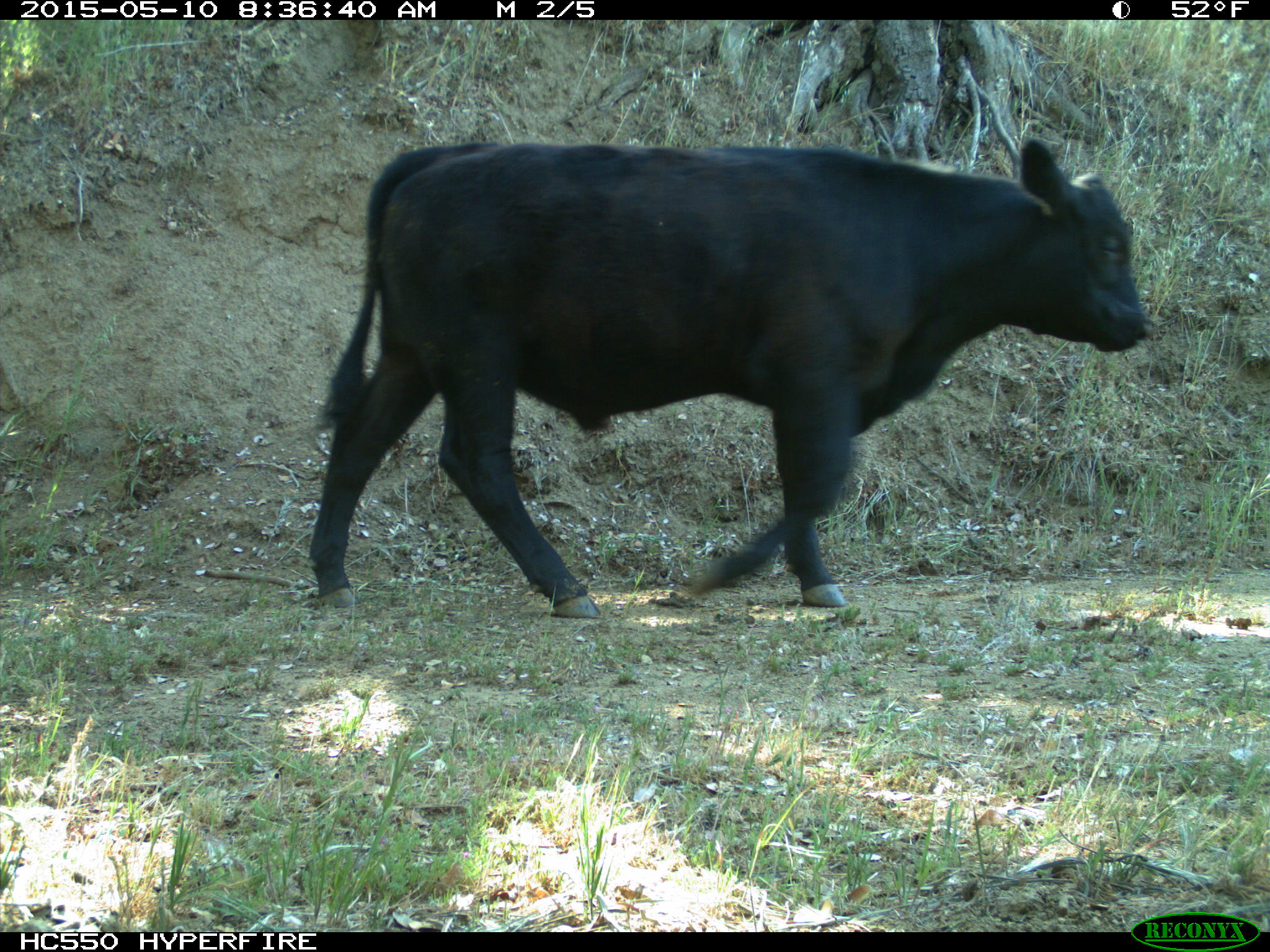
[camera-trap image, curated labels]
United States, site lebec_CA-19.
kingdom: Animalia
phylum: Chordata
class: Mammalia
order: Artiodactyla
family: Bovidae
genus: Bos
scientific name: Bos taurus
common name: domestic cow